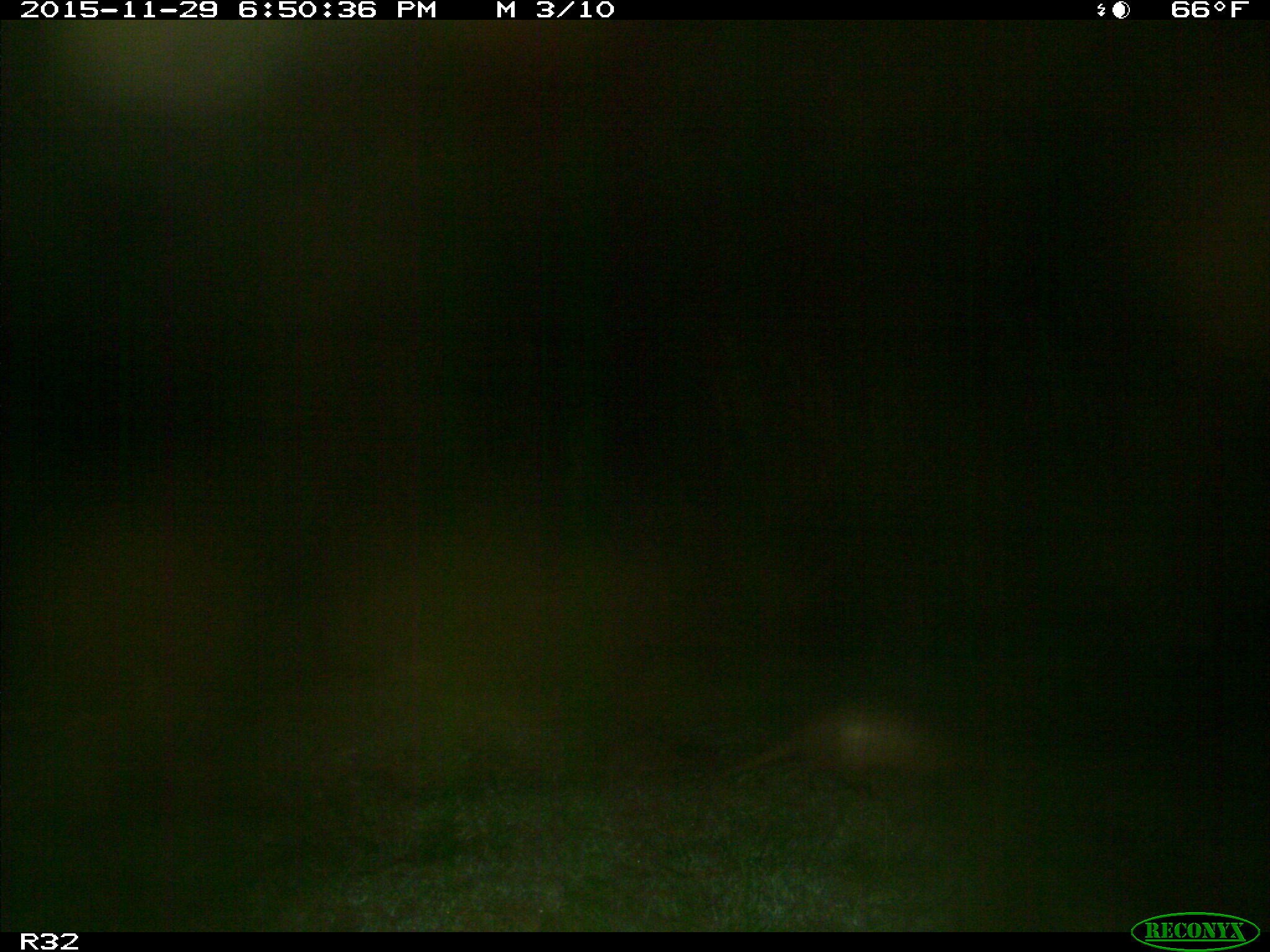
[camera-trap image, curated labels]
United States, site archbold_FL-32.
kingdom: Animalia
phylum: Chordata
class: Mammalia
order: Cingulata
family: Dasypodidae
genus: Dasypus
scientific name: Dasypus novemcinctus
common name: nine-banded armadillo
Dasypus novemcinctus (nine-banded armadillo).